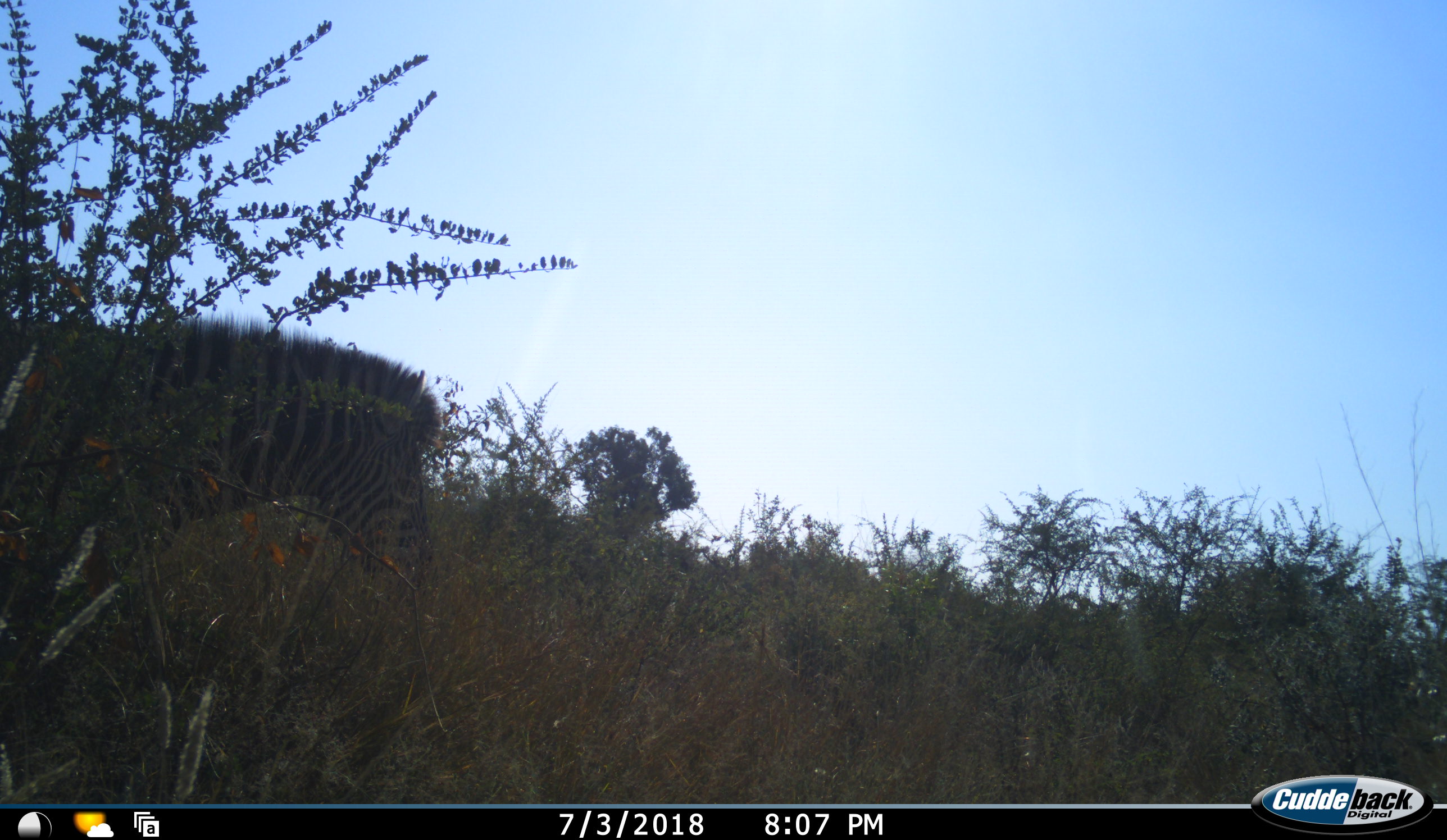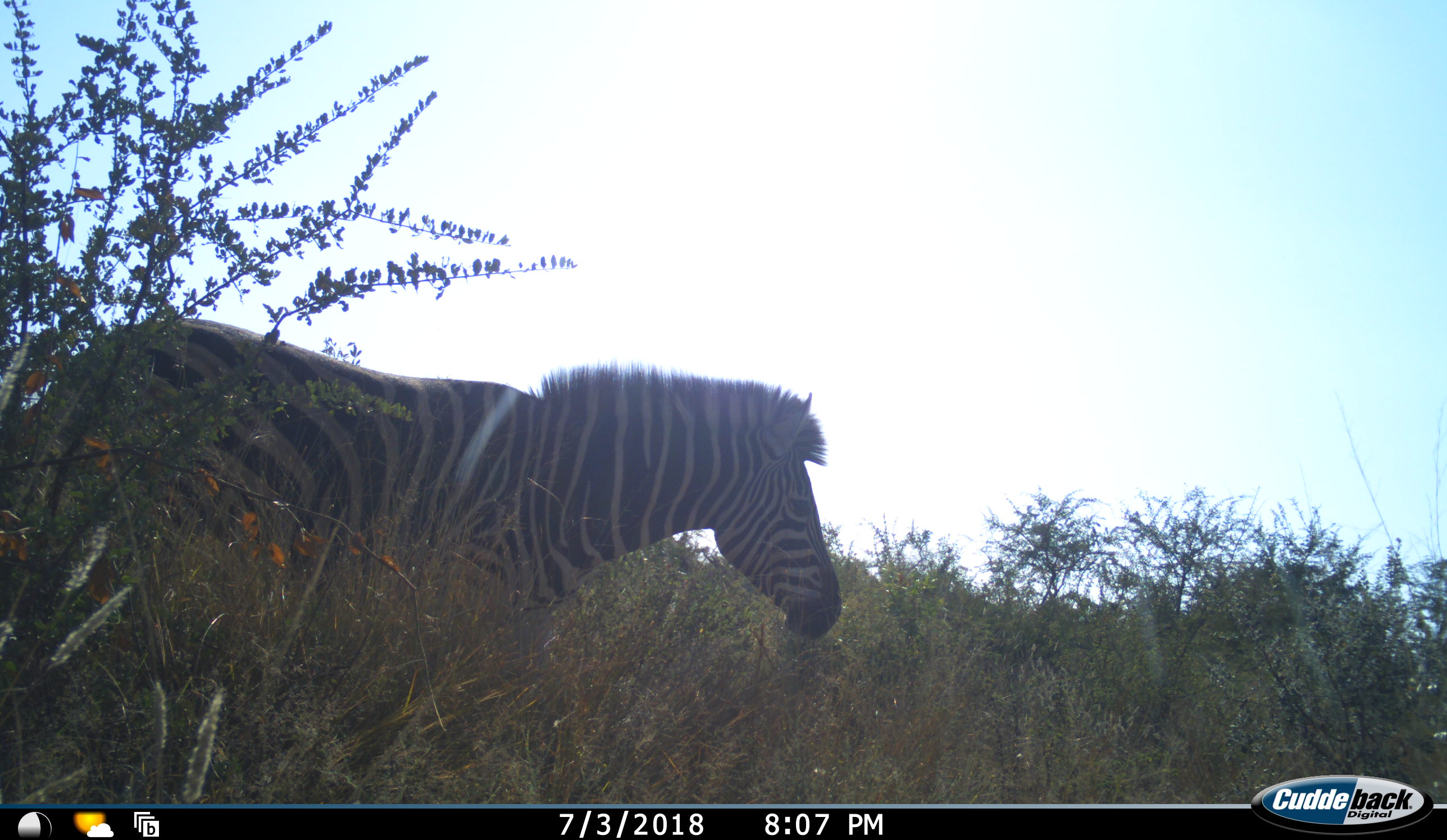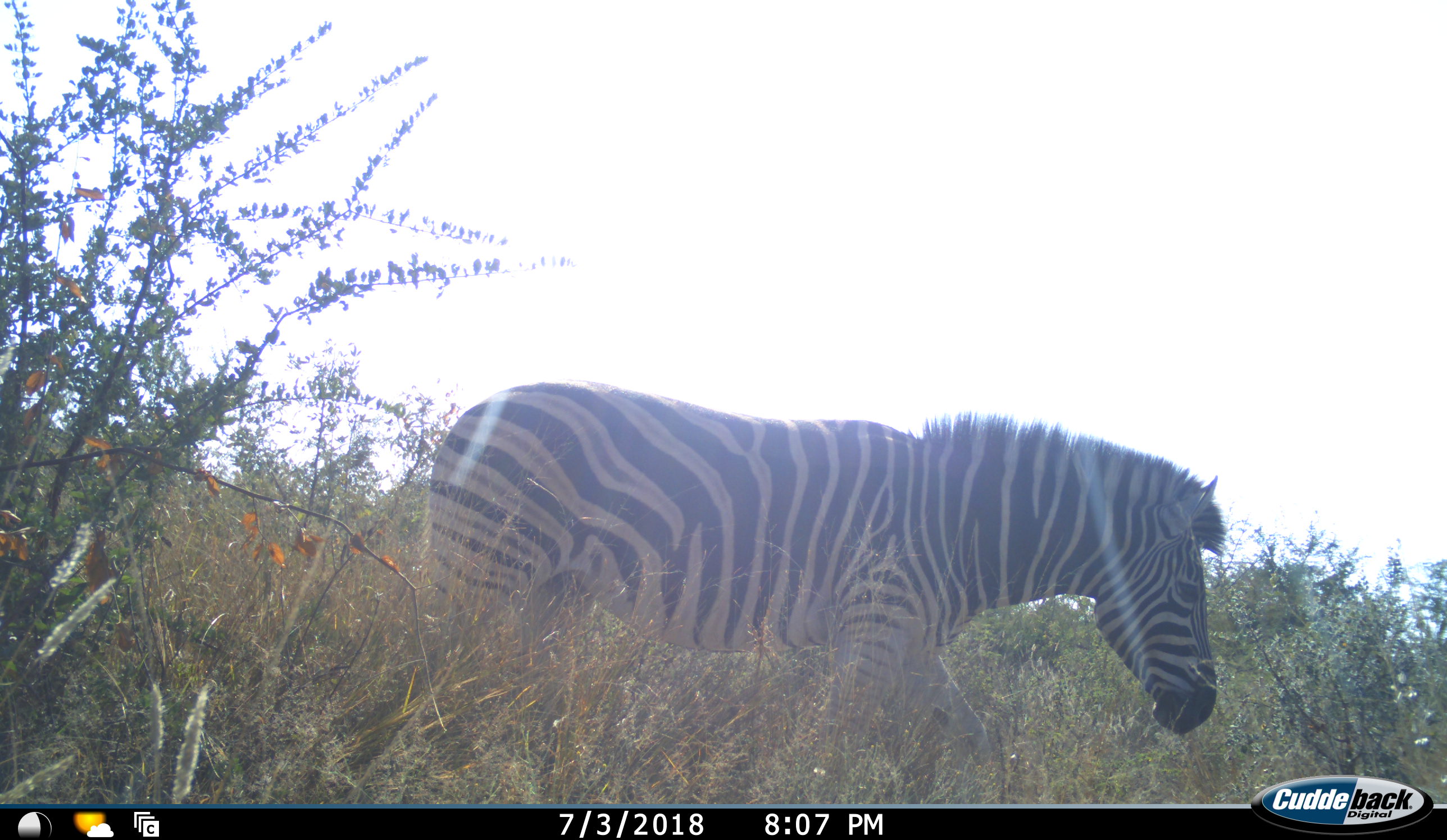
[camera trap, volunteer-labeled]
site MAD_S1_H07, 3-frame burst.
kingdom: Animalia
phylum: Chordata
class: Mammalia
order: Perissodactyla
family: Equidae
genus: Equus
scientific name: Equus quagga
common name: plains zebra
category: zebraplains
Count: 1.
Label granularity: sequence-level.